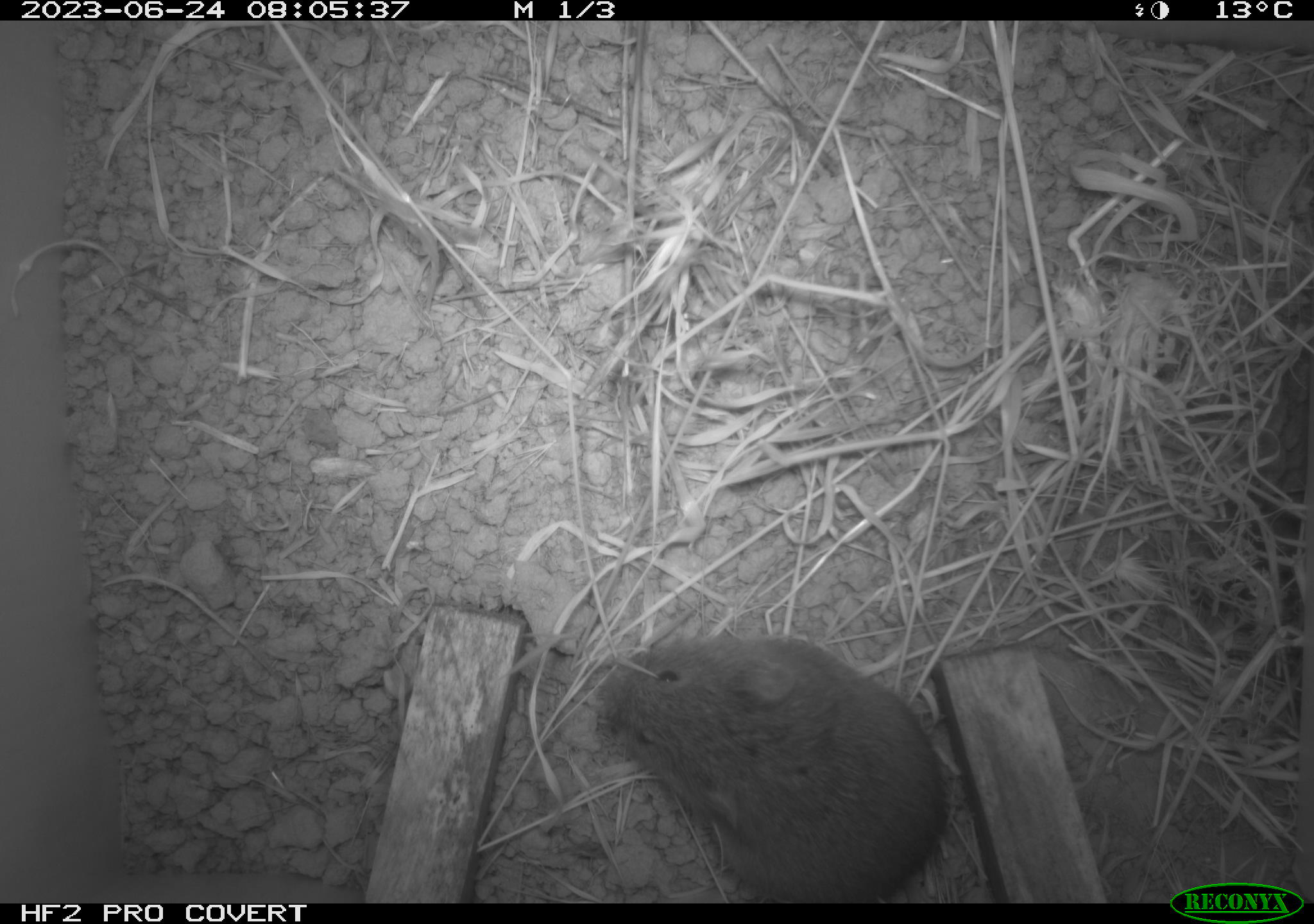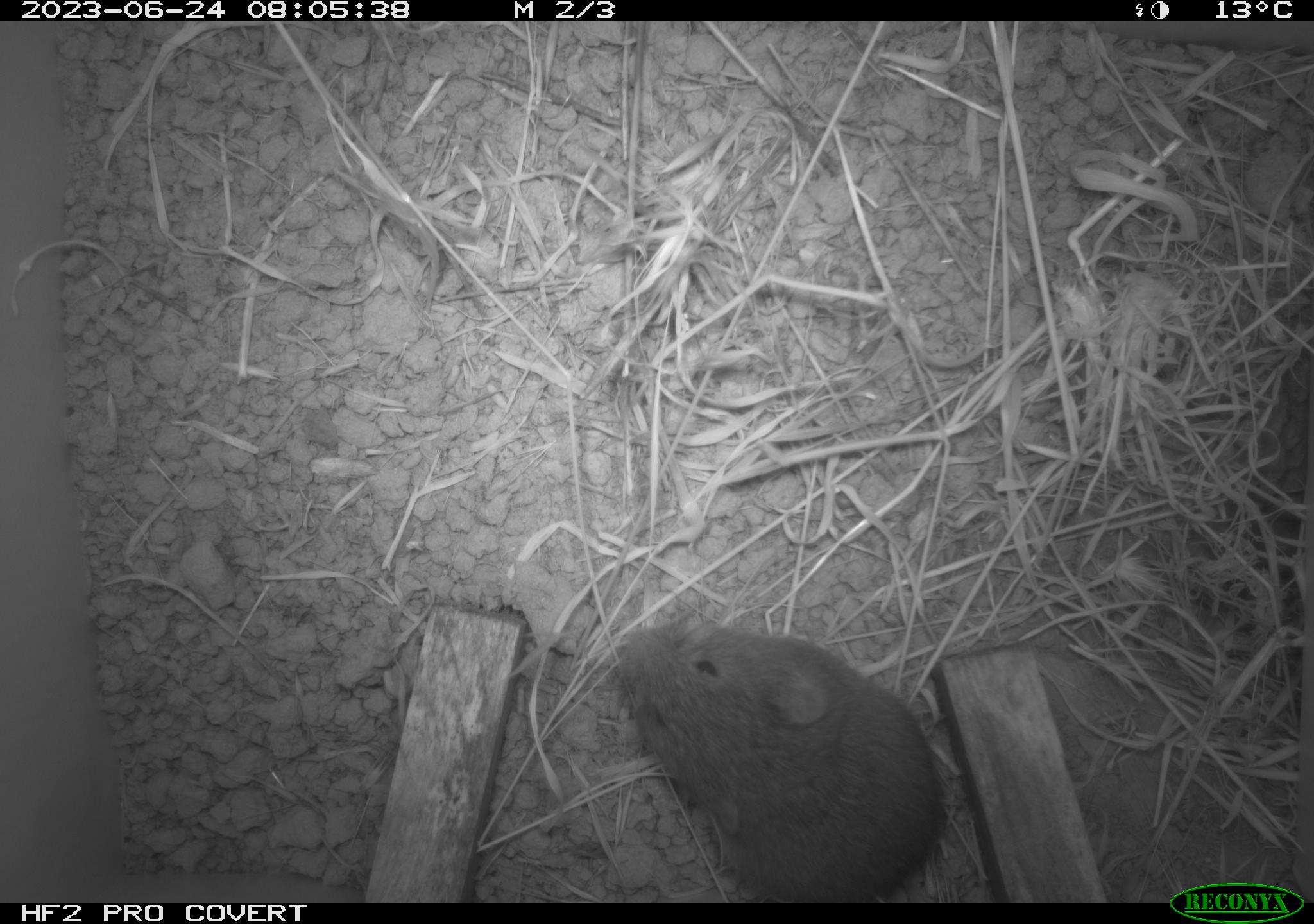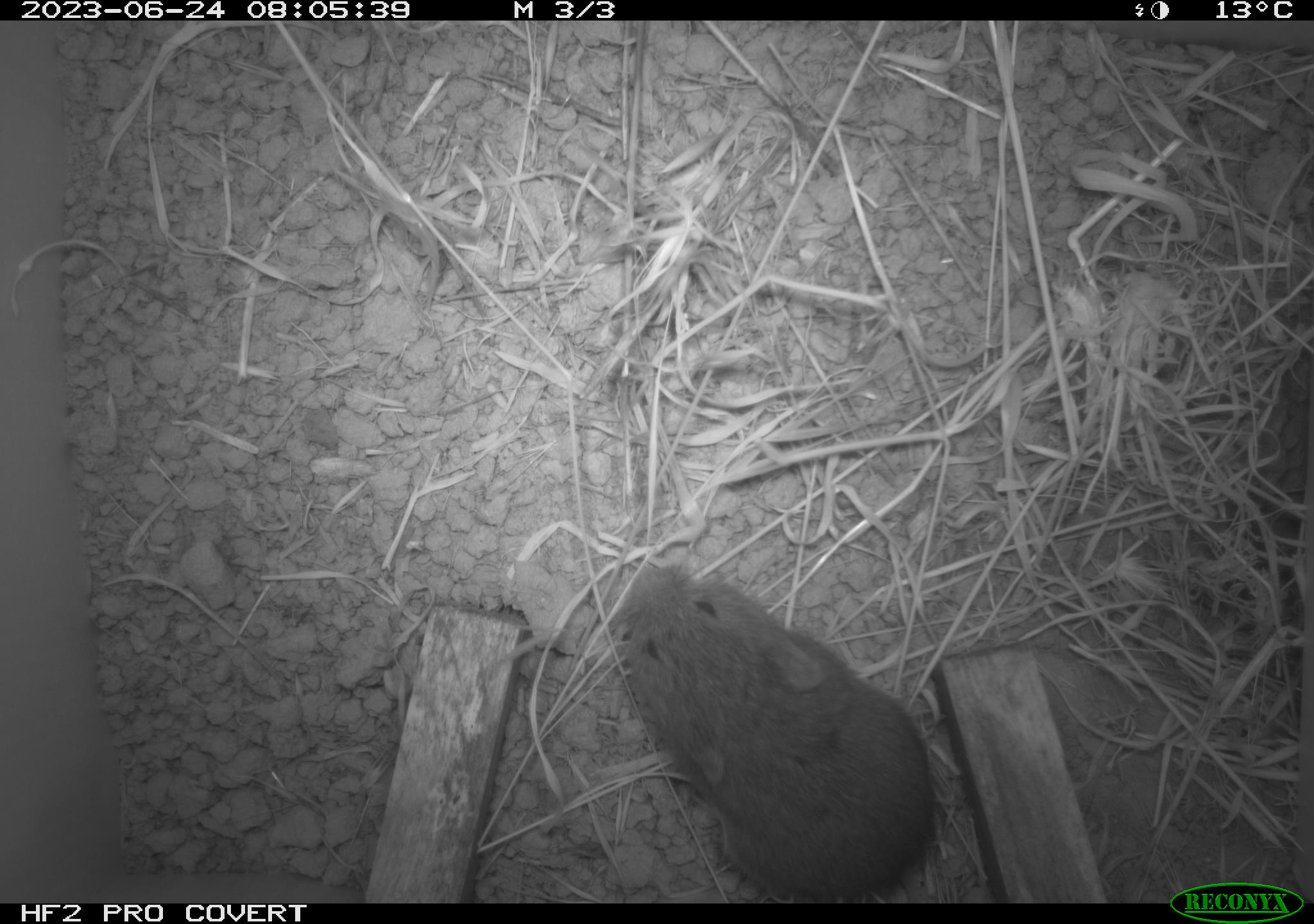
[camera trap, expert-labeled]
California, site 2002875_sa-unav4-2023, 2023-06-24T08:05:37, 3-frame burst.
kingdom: Animalia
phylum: Chordata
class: Mammalia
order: Rodentia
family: Cricetidae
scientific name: Arvicolinae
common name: voles, lemmings, and muskrats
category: arvicolinae subfamily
Arvicolinae subfamily (voles, lemmings, and muskrats) (Arvicolinae).